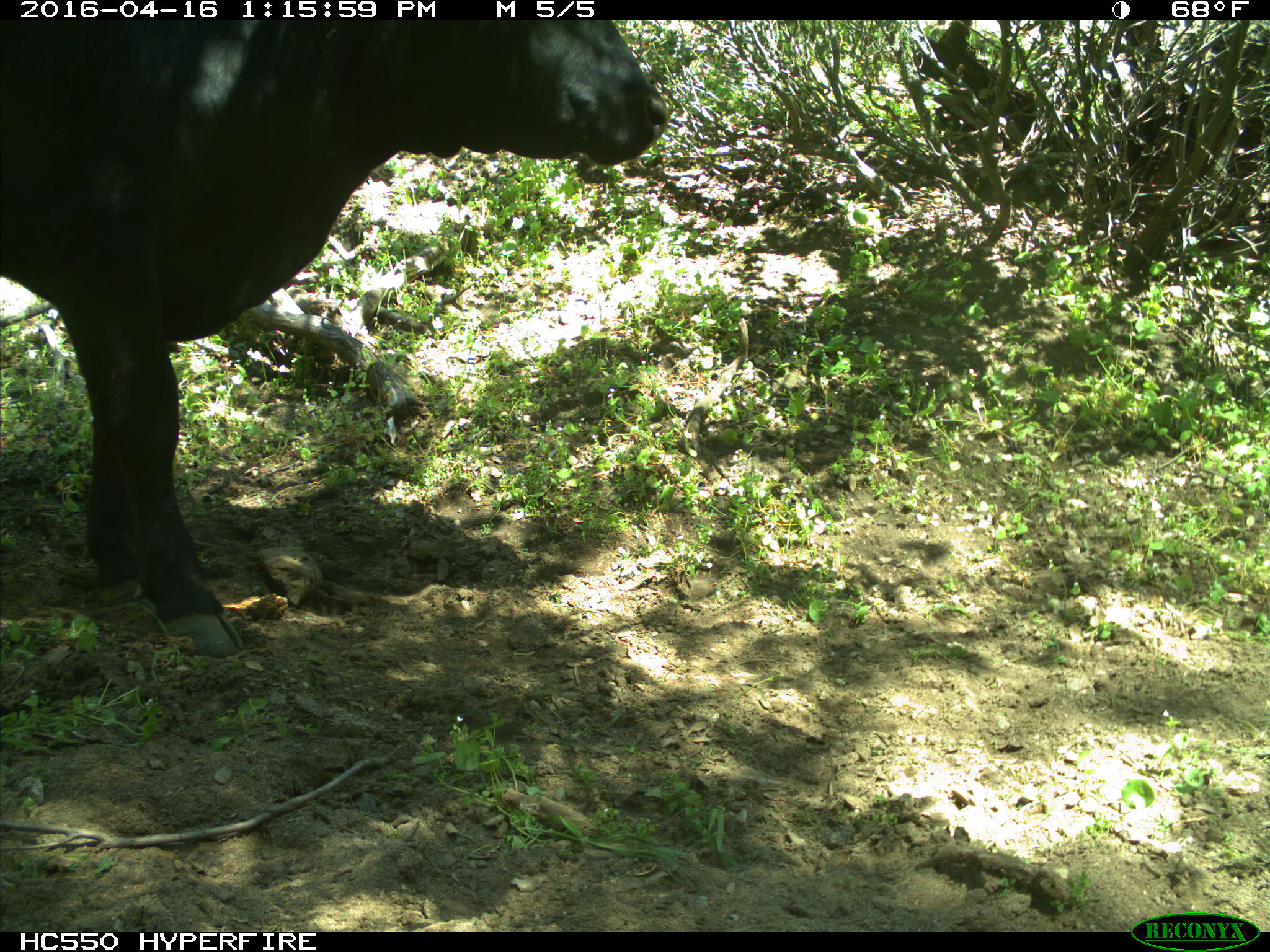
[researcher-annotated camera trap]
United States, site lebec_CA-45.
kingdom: Animalia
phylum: Chordata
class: Mammalia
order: Artiodactyla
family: Bovidae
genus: Bos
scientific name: Bos taurus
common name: domestic cow